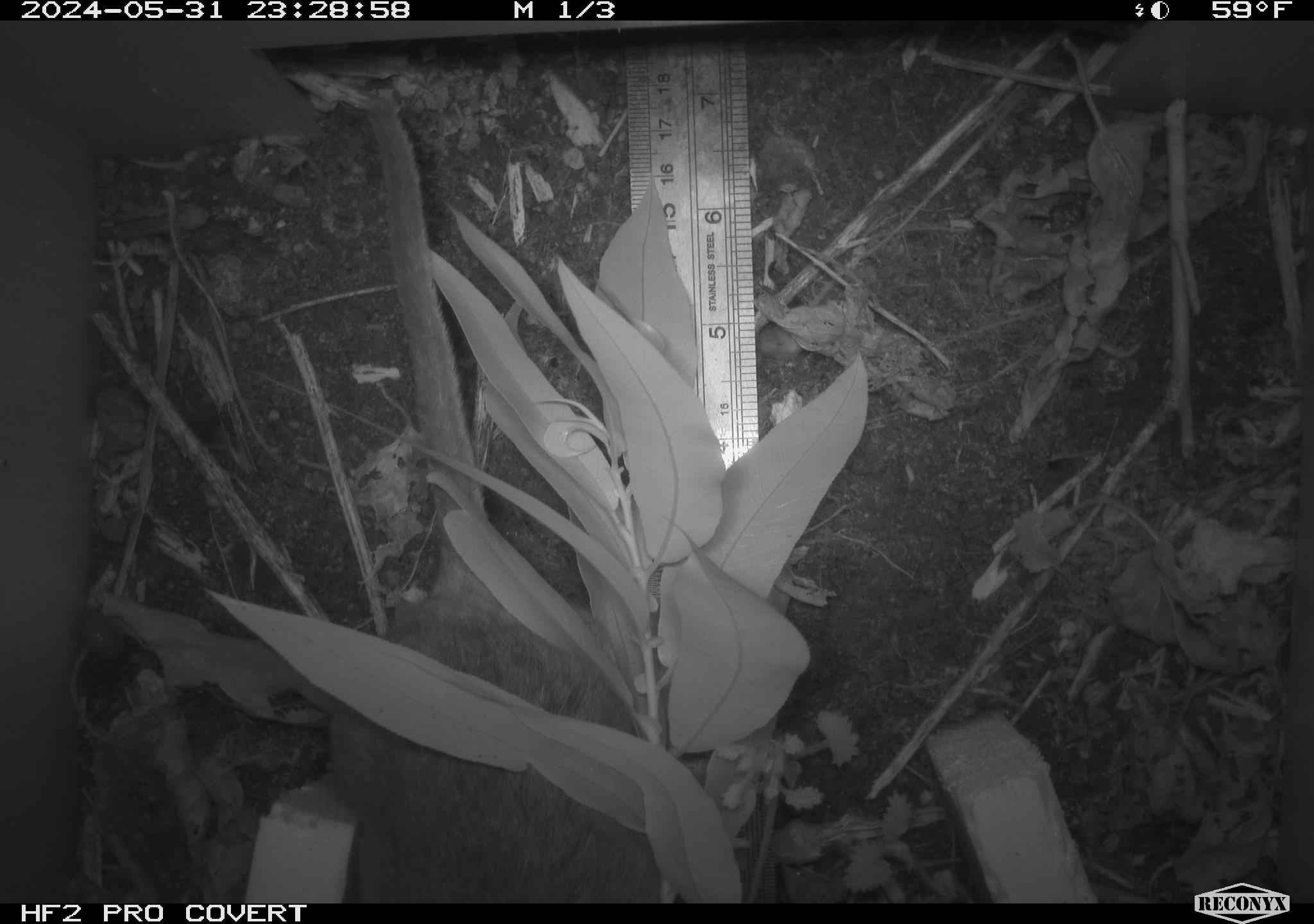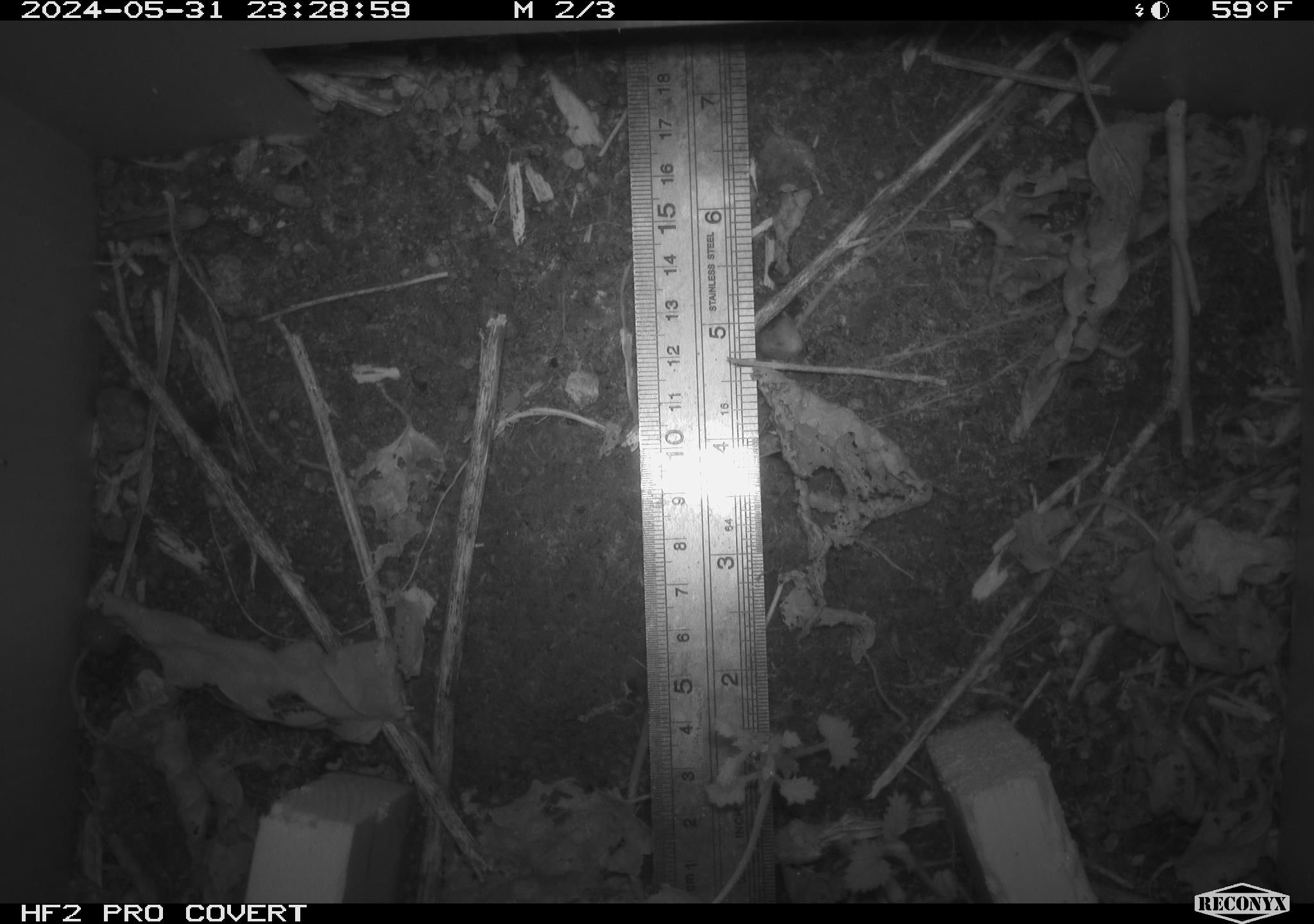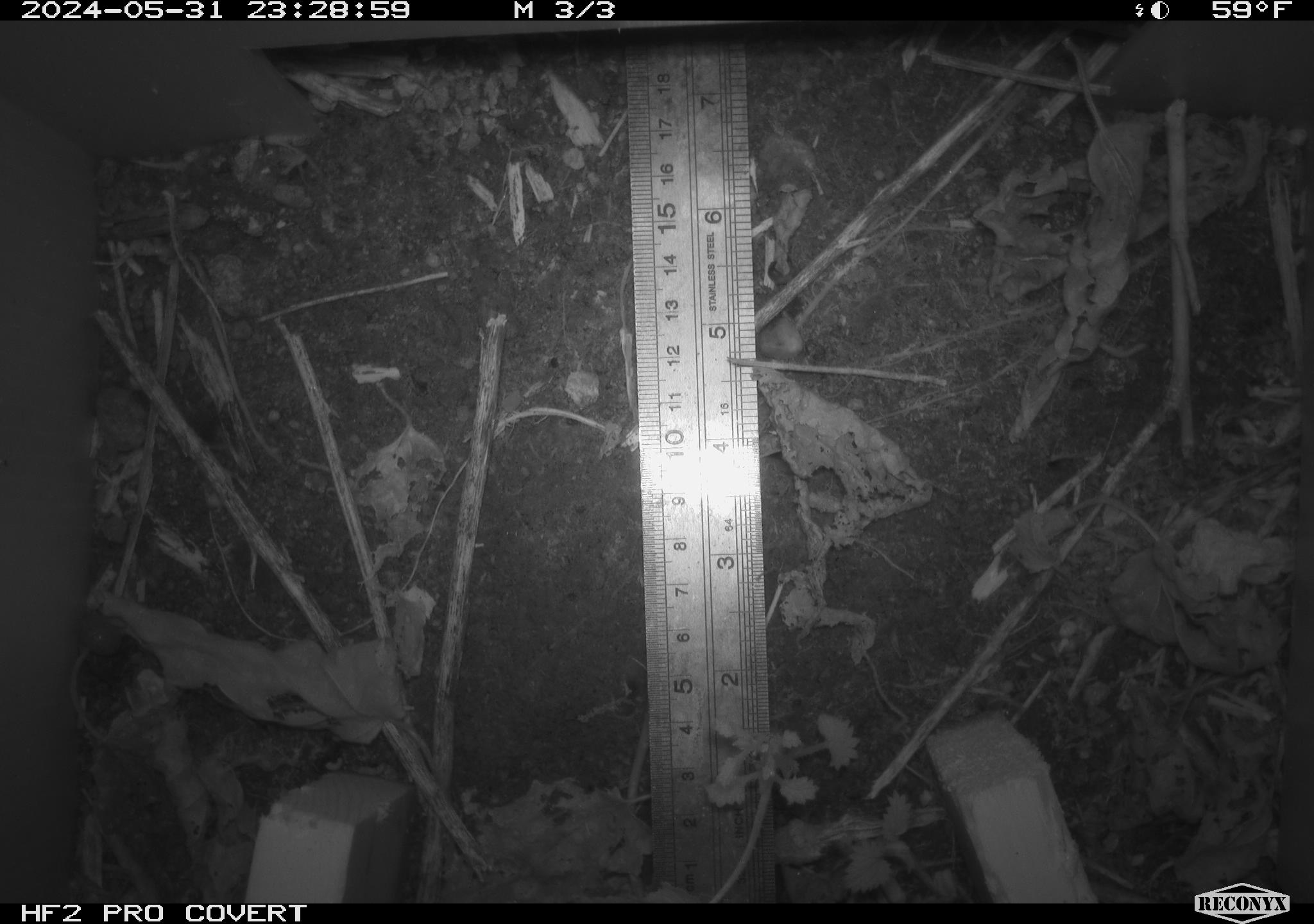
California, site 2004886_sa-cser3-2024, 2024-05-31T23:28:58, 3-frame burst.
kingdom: Animalia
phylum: Chordata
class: Mammalia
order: Rodentia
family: Muridae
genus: Rattus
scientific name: Rattus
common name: rat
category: rattus species